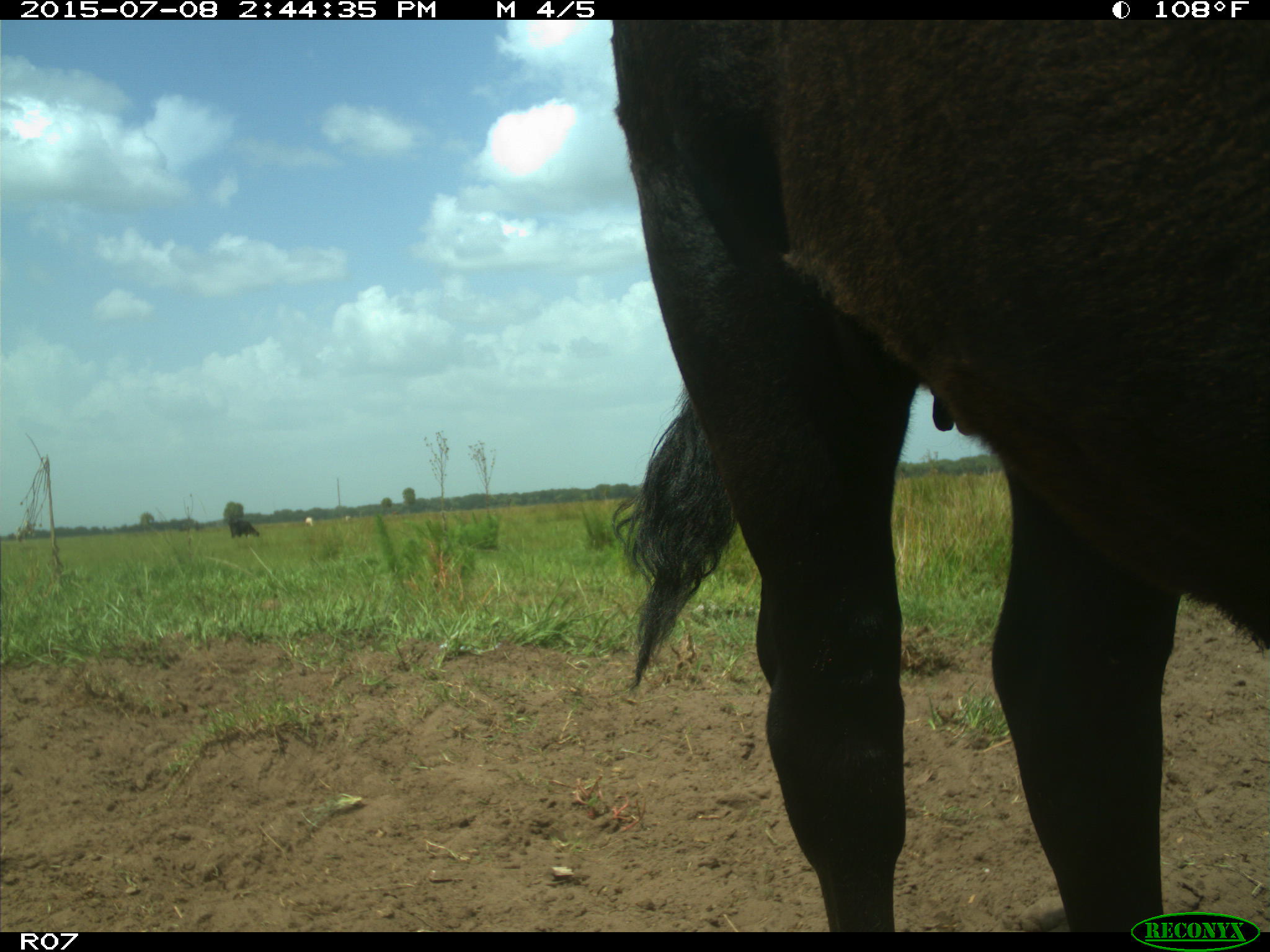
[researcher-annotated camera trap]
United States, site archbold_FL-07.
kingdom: Animalia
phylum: Chordata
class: Mammalia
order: Artiodactyla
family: Bovidae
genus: Bos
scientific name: Bos taurus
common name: domestic cow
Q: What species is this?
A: Bos taurus (domestic cow).